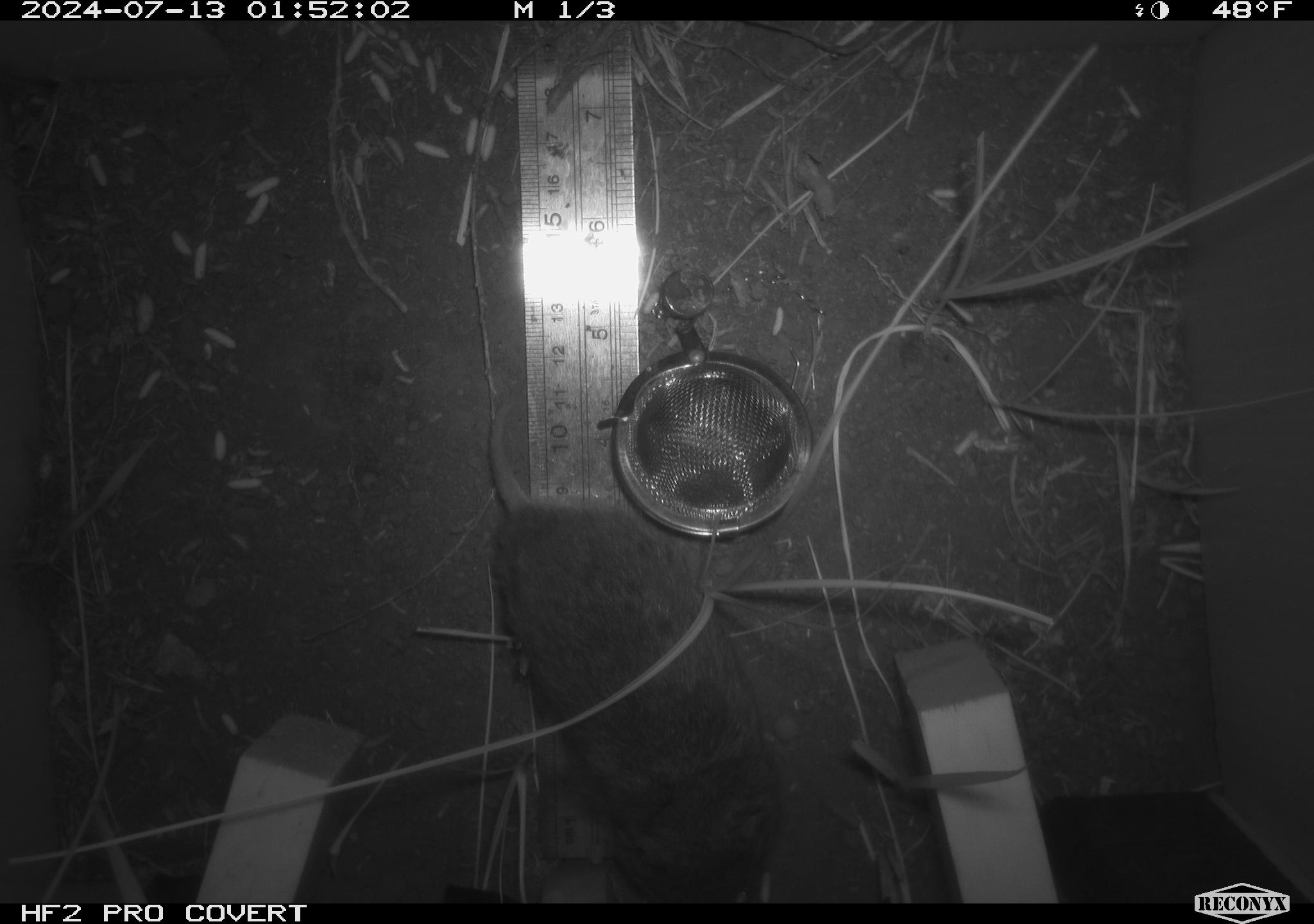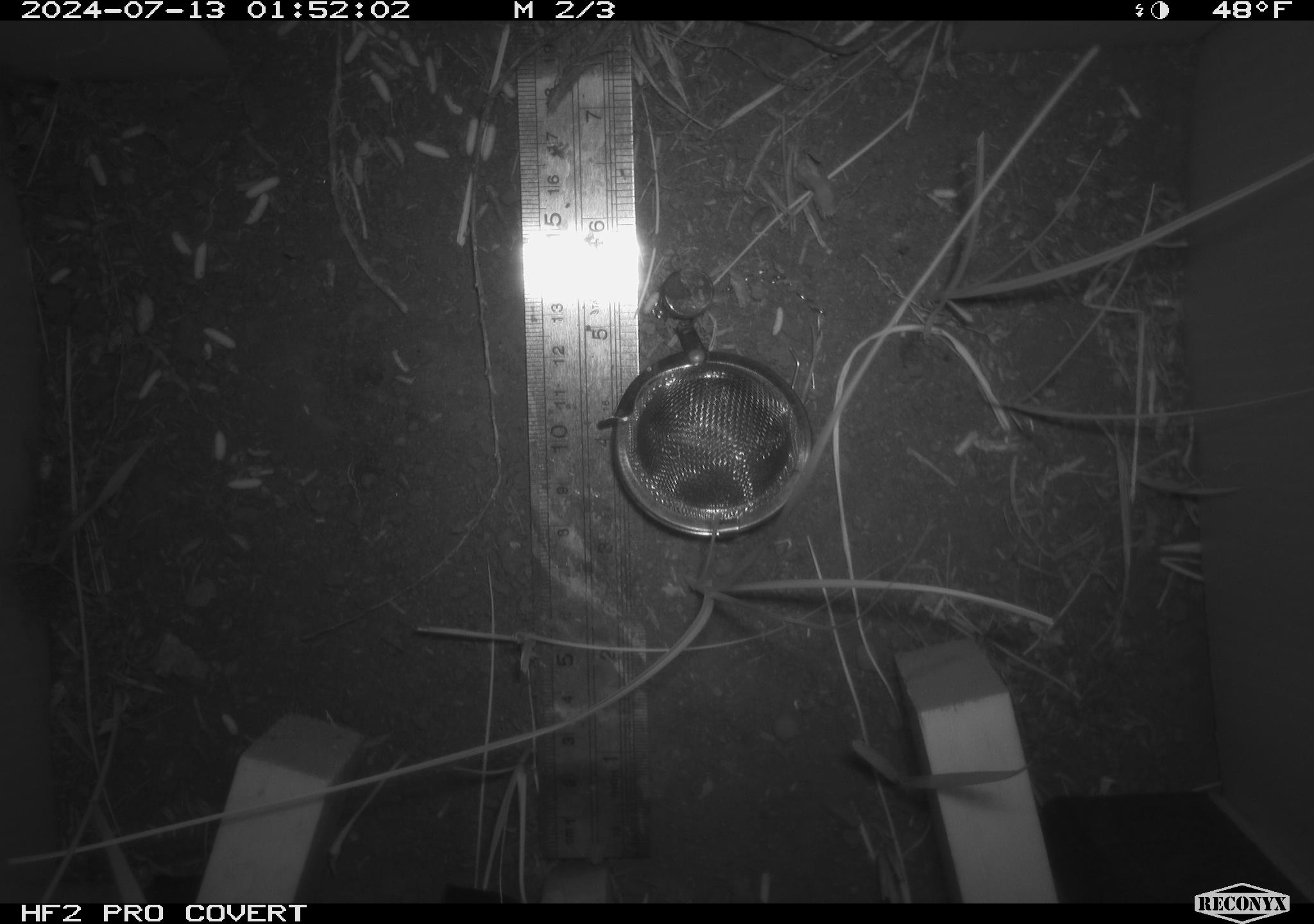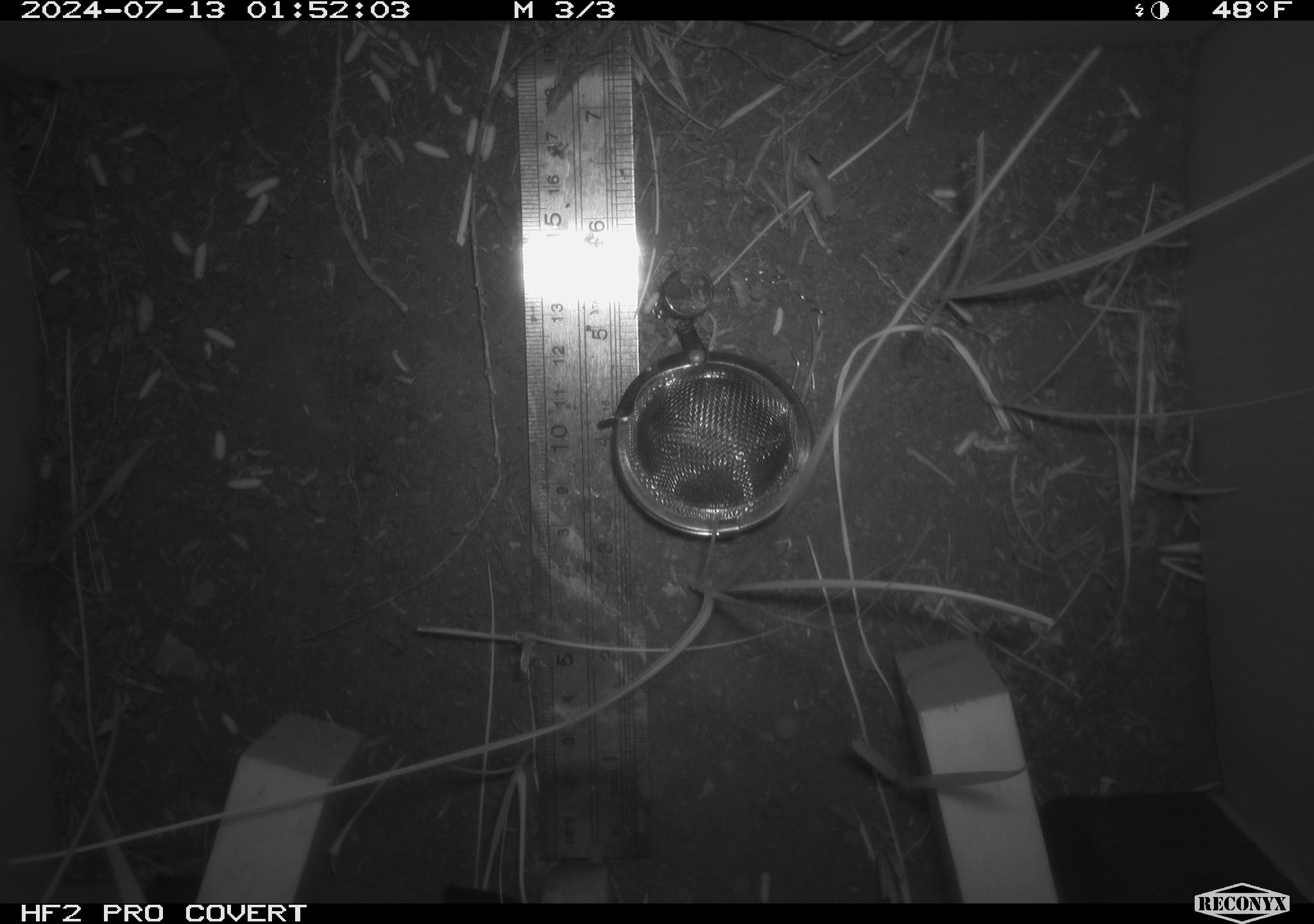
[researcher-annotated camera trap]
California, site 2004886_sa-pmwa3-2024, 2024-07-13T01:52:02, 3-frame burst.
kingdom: Animalia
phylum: Chordata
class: Mammalia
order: Rodentia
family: Cricetidae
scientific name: Arvicolinae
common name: voles, lemmings, and muskrats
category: arvicolinae subfamily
Arvicolinae subfamily (voles, lemmings, and muskrats) (Arvicolinae).